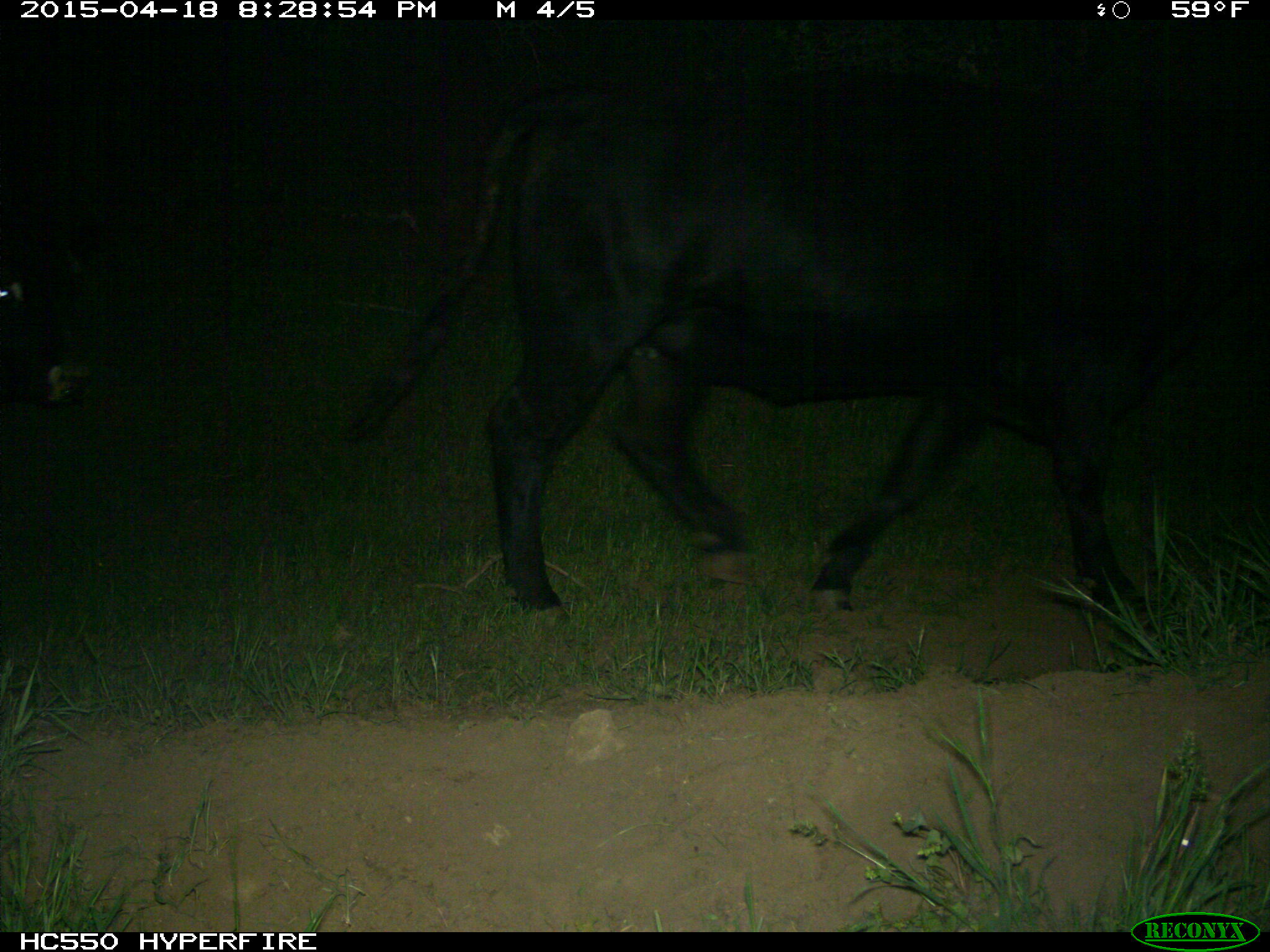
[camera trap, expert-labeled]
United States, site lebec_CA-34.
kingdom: Animalia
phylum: Chordata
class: Mammalia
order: Artiodactyla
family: Bovidae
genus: Bos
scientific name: Bos taurus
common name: domestic cow